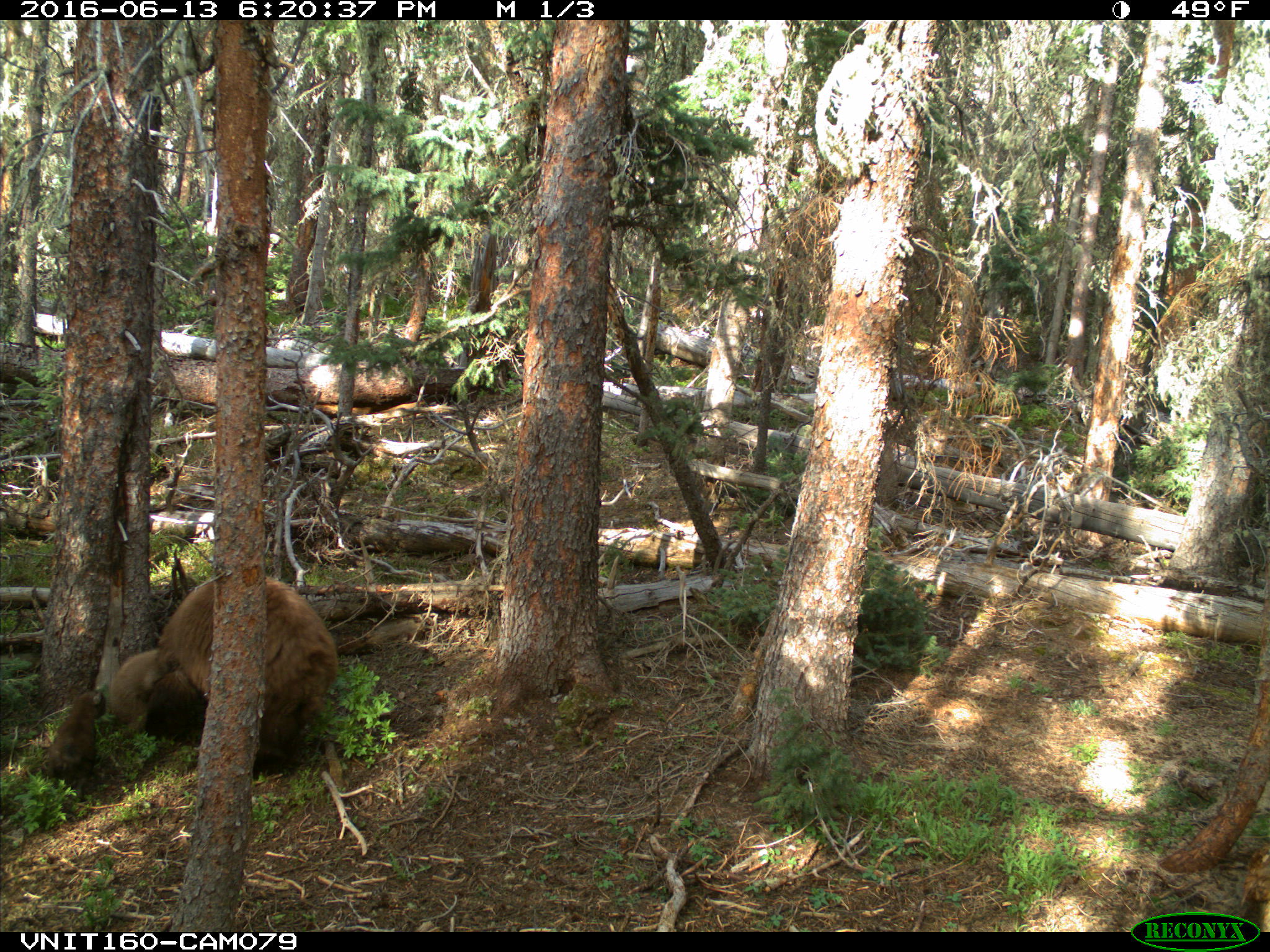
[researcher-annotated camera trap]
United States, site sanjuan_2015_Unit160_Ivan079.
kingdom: Animalia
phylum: Chordata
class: Mammalia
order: Carnivora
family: Ursidae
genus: Ursus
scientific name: Ursus americanus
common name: american black bear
Ursus americanus (american black bear).